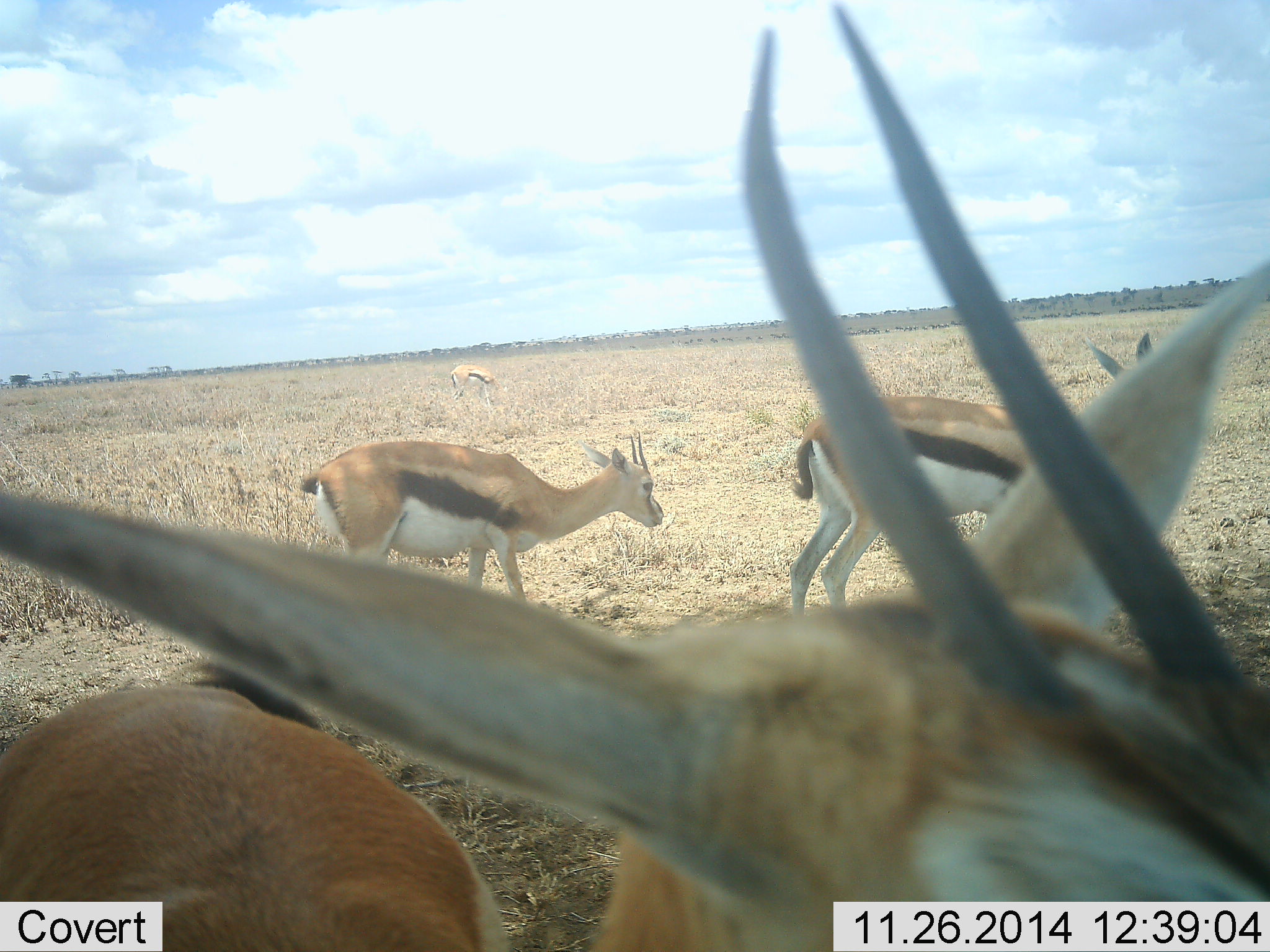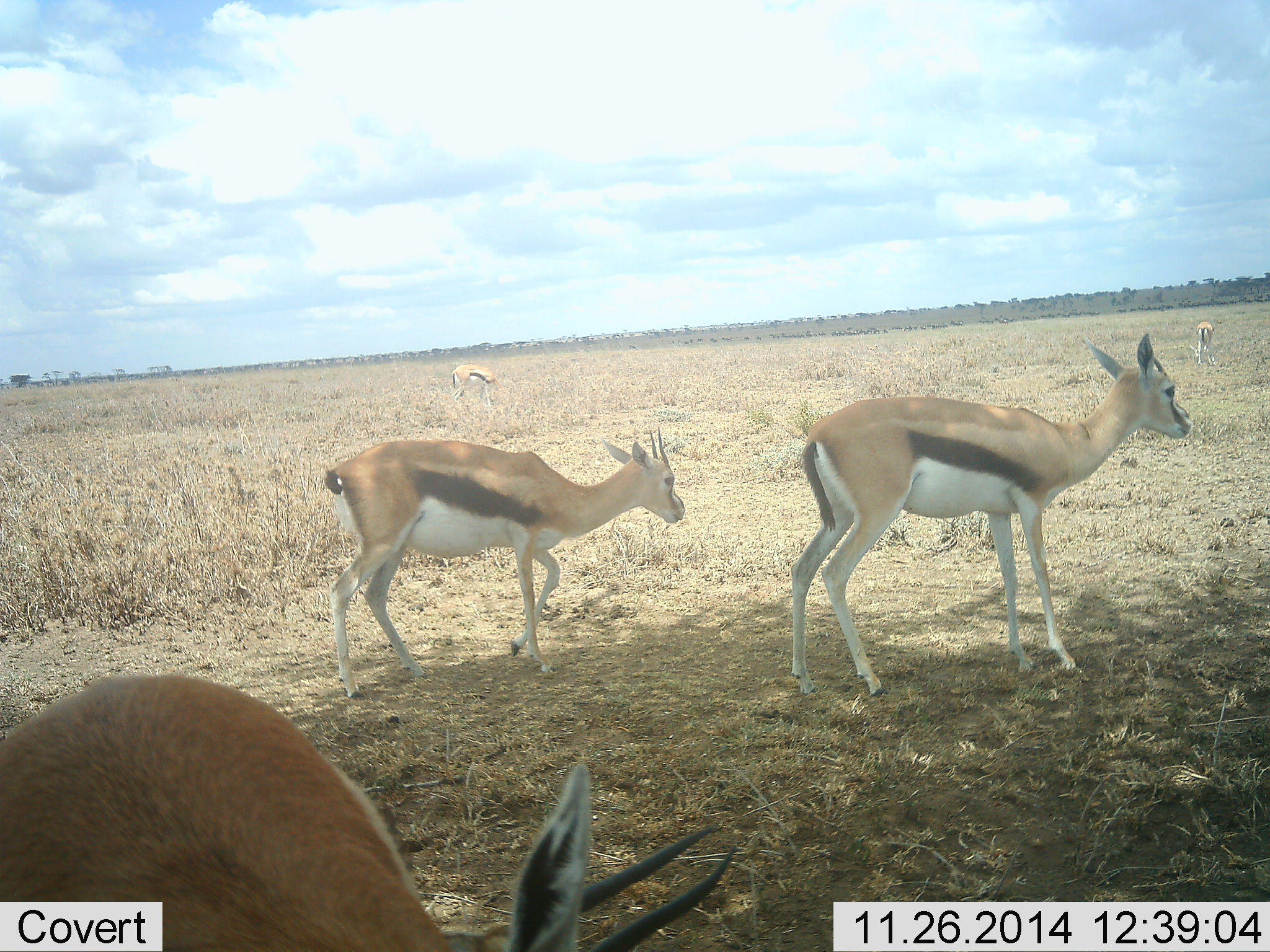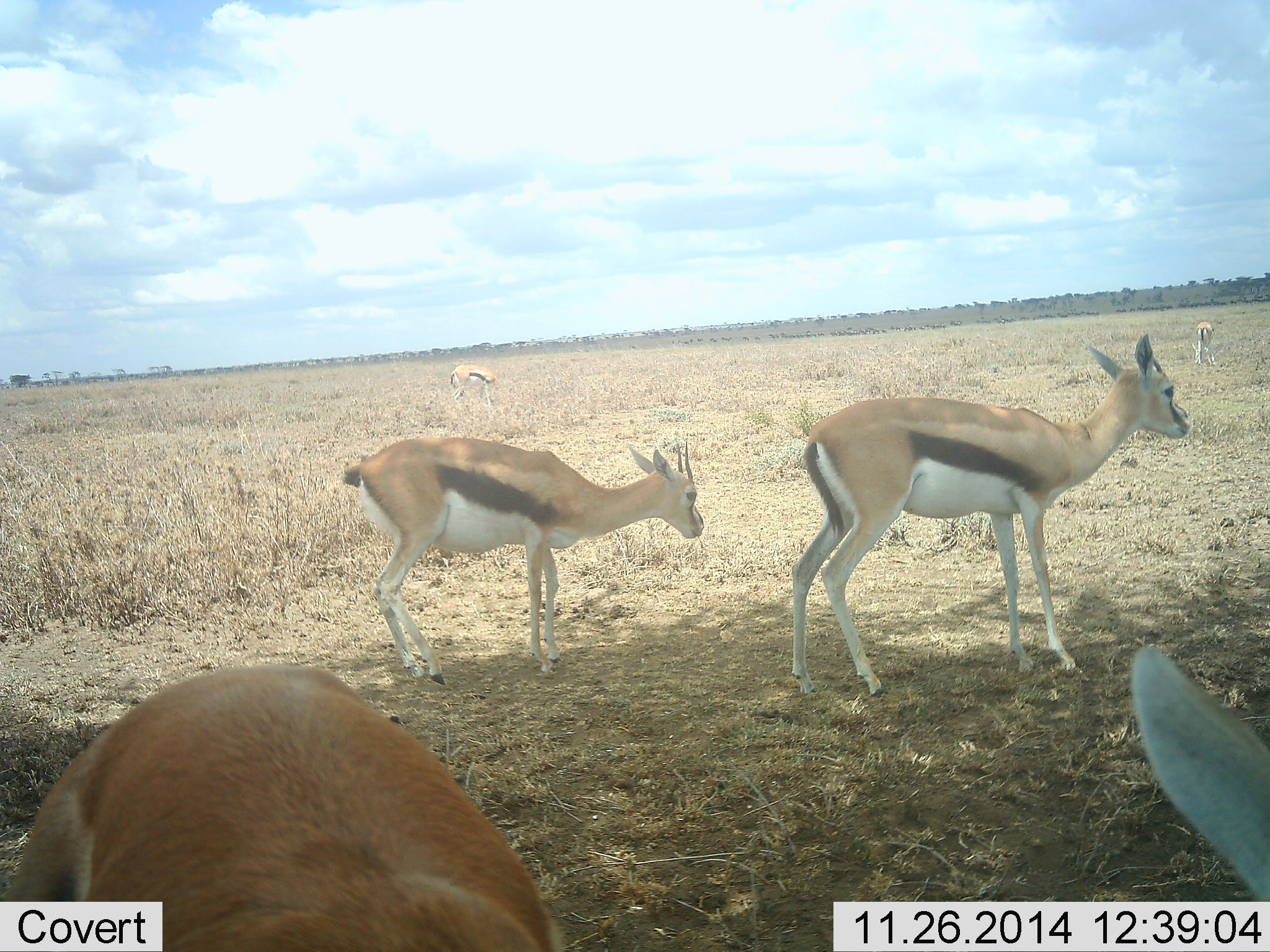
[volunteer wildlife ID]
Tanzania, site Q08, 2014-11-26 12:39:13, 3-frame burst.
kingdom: Animalia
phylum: Chordata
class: Mammalia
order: Artiodactyla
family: Bovidae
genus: Eudorcas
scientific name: Eudorcas thomsonii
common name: thomson's gazelle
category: gazellethomsons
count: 5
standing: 60%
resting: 0%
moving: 50%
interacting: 20%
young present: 0%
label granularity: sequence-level